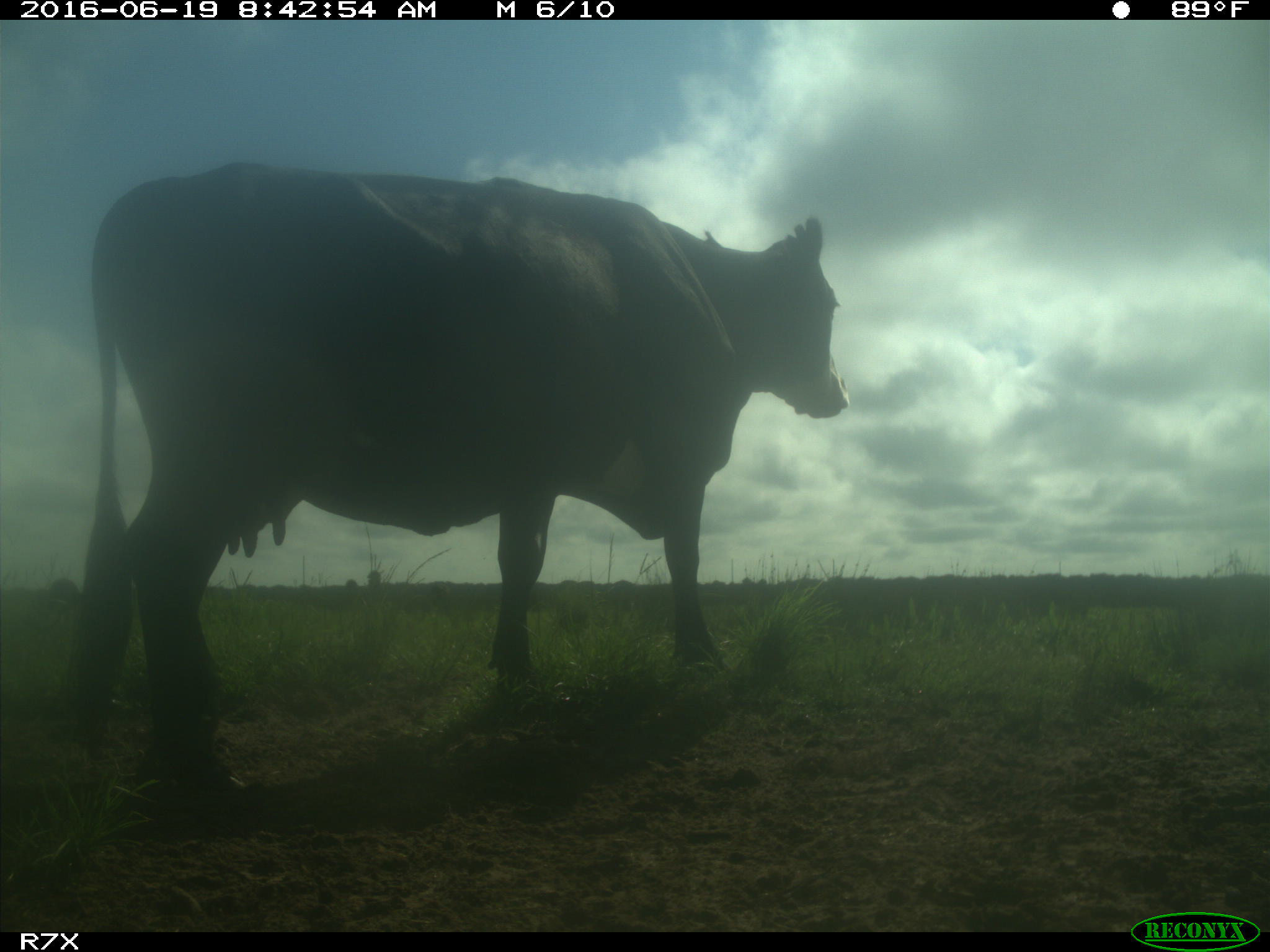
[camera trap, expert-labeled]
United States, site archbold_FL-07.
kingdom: Animalia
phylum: Chordata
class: Mammalia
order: Artiodactyla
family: Bovidae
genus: Bos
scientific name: Bos taurus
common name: domestic cow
Bos taurus (domestic cow).